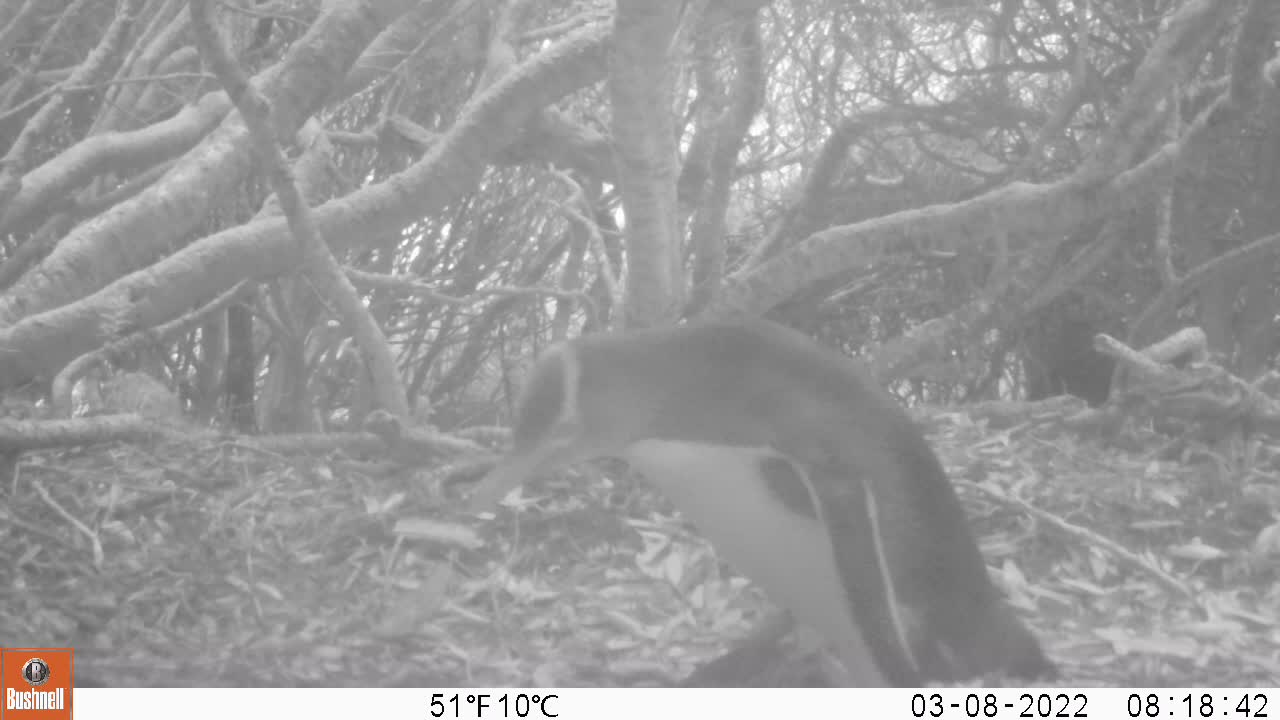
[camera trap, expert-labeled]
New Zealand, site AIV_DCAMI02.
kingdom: Animalia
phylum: Chordata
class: Aves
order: Sphenisciformes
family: Spheniscidae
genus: Megadyptes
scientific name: Megadyptes antipodes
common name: yellow-eyed penguin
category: yellow eyed penguin